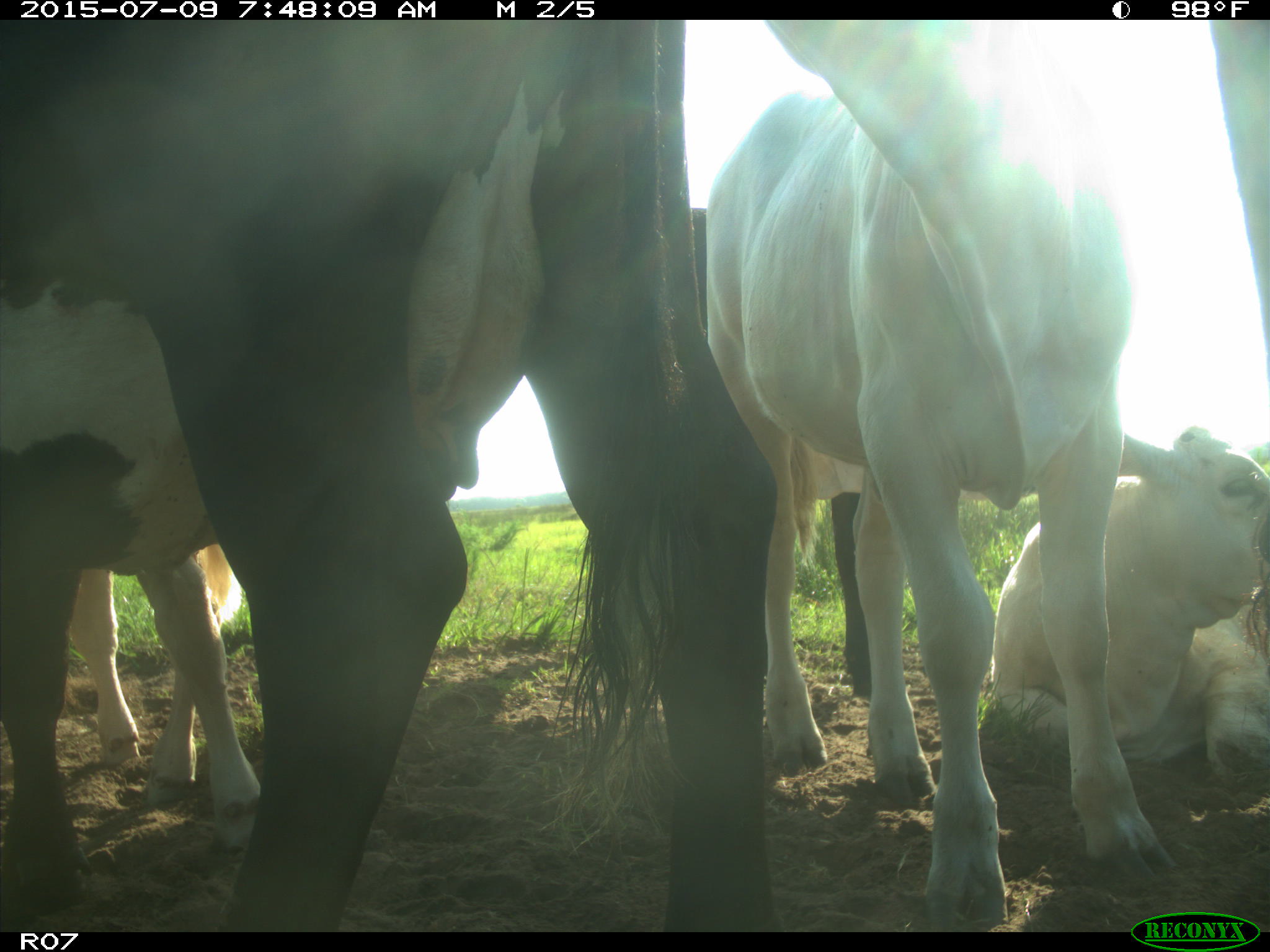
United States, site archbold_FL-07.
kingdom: Animalia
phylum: Chordata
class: Mammalia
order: Artiodactyla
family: Bovidae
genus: Bos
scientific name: Bos taurus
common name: domestic cow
Bos taurus (domestic cow).